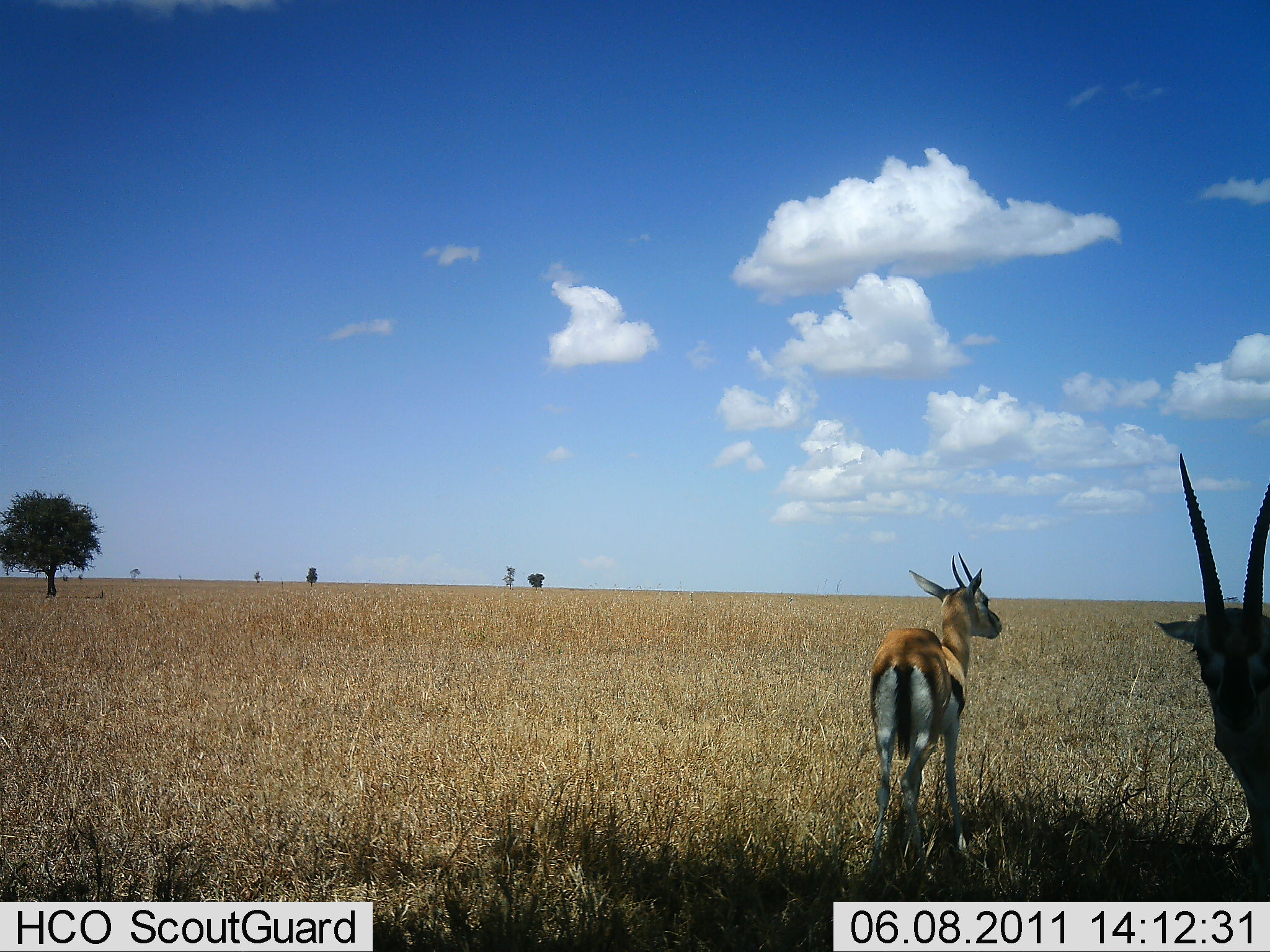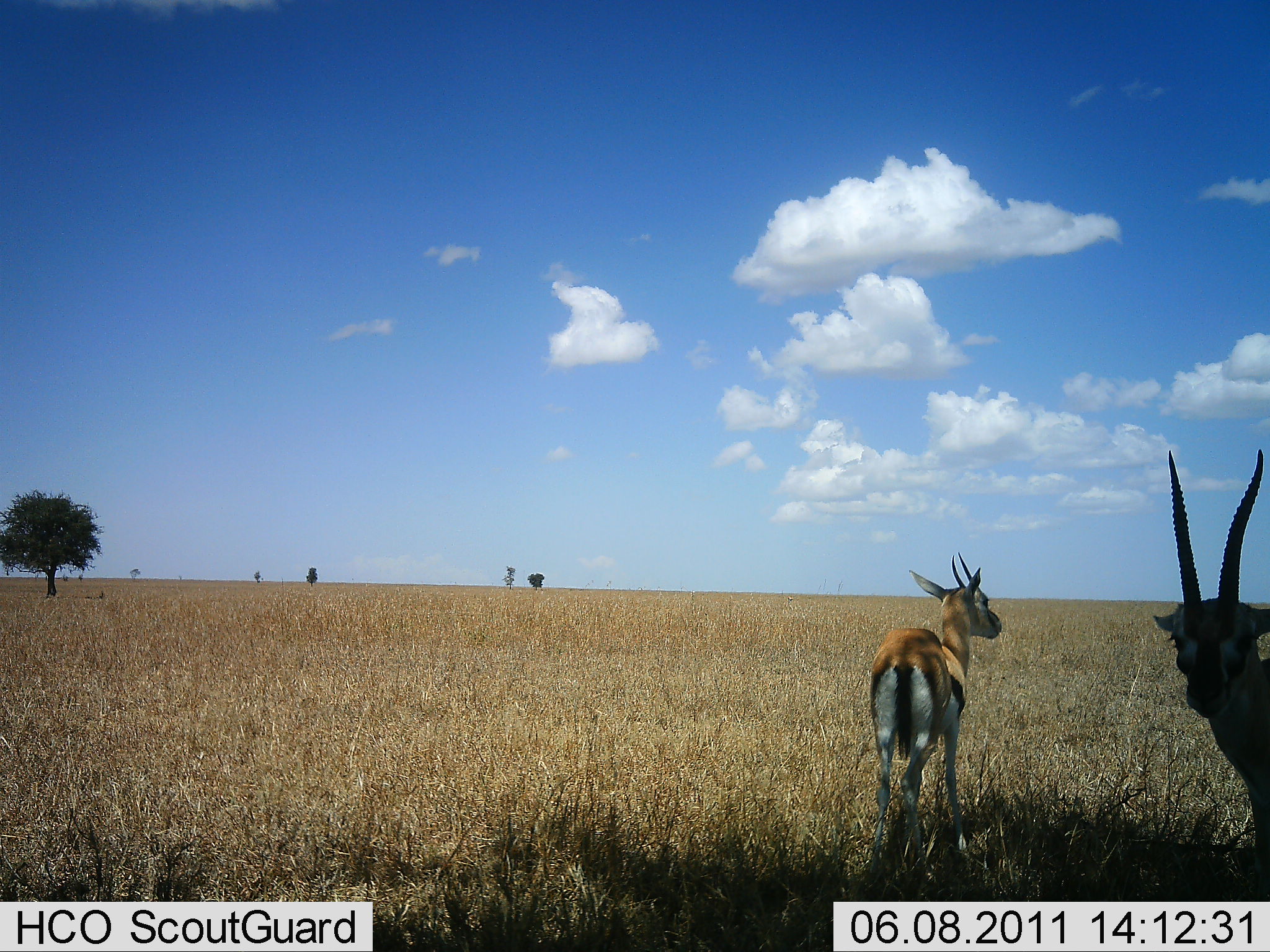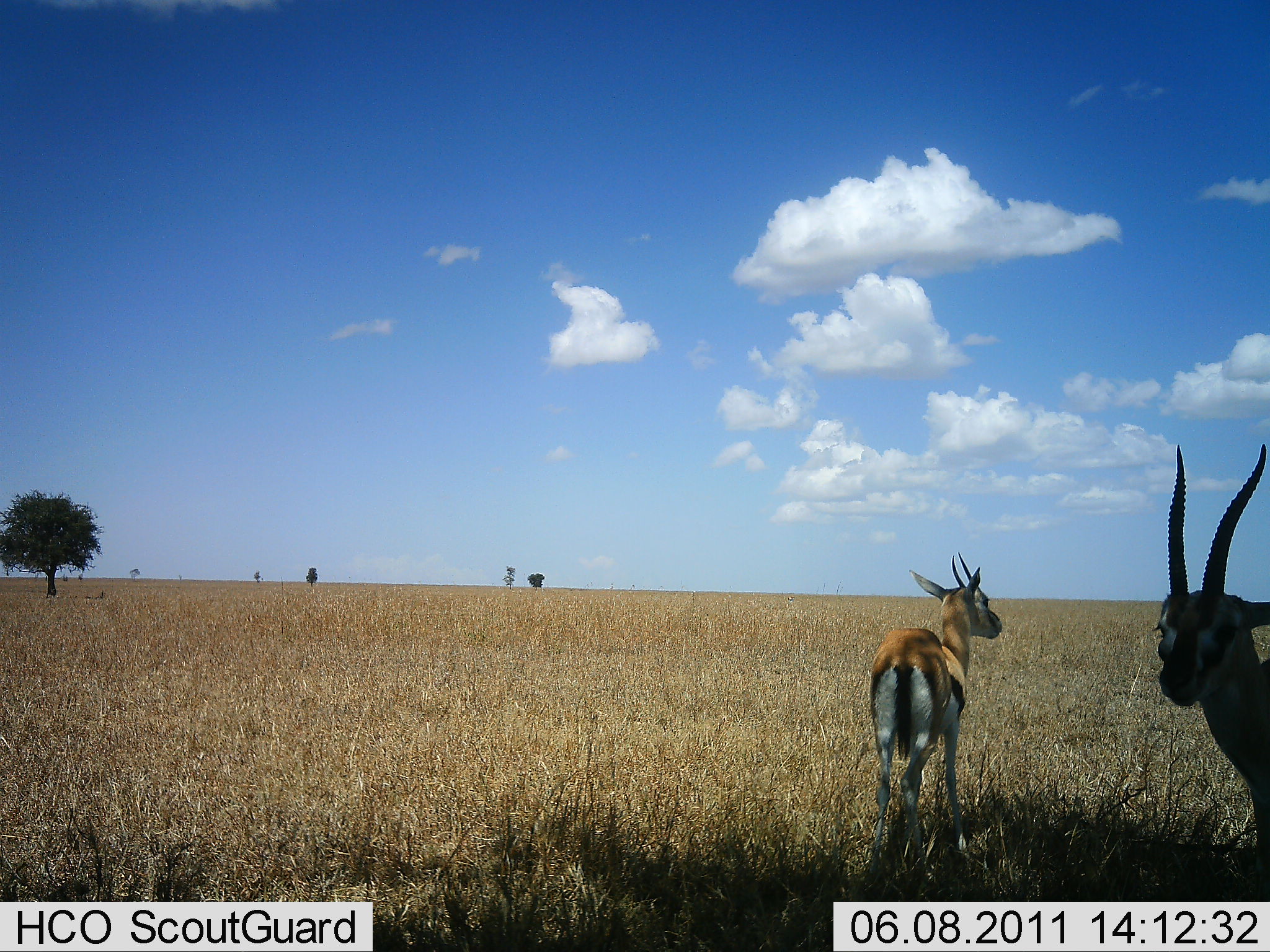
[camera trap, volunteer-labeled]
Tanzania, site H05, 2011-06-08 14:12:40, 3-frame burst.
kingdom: Animalia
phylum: Chordata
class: Mammalia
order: Artiodactyla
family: Bovidae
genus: Eudorcas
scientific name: Eudorcas thomsonii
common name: thomson's gazelle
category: gazellethomsons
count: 2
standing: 100%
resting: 0%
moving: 0%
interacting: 0%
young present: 0%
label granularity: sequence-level